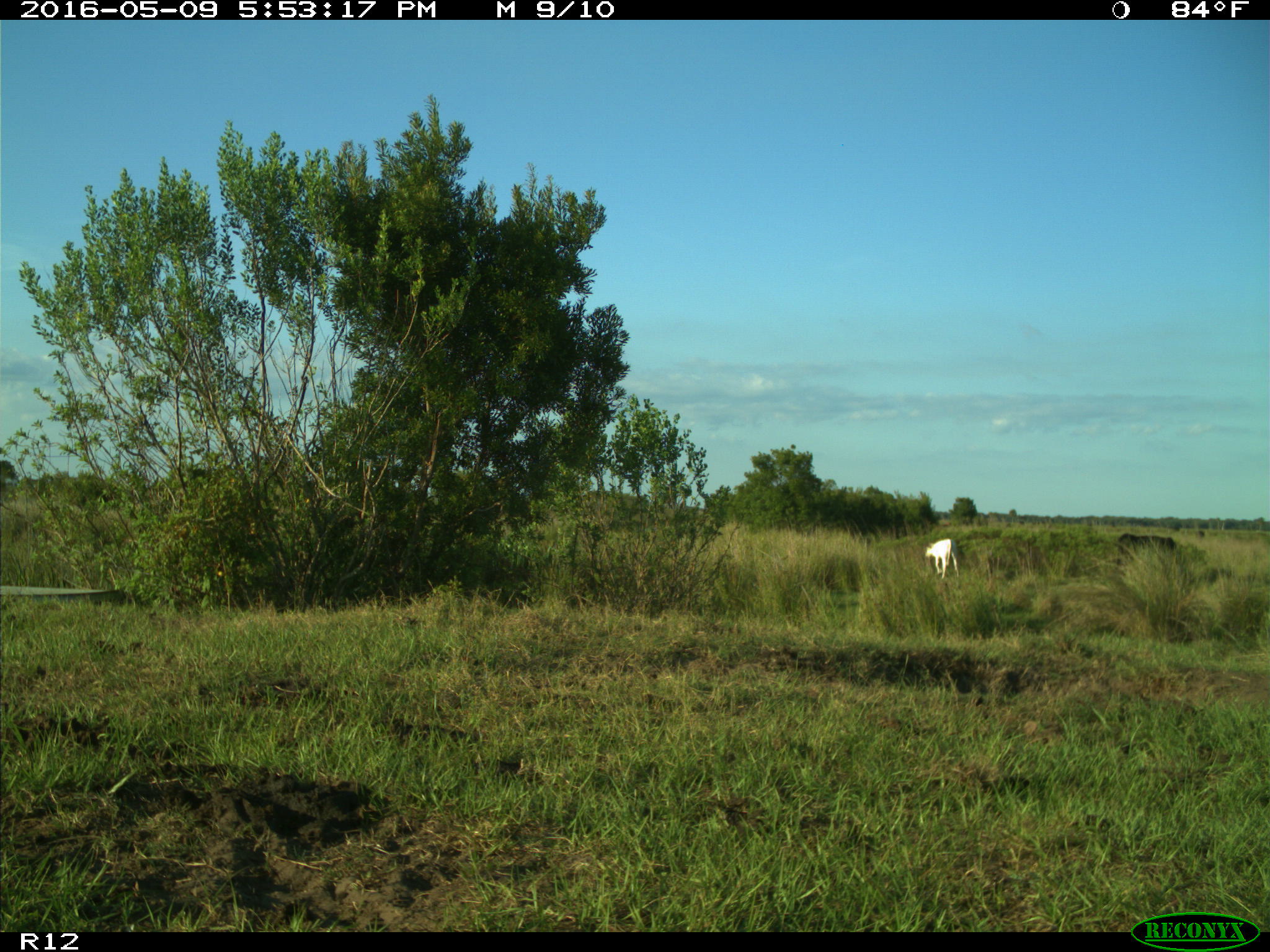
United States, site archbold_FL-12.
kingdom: Animalia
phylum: Chordata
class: Mammalia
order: Artiodactyla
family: Bovidae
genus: Bos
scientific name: Bos taurus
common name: domestic cow